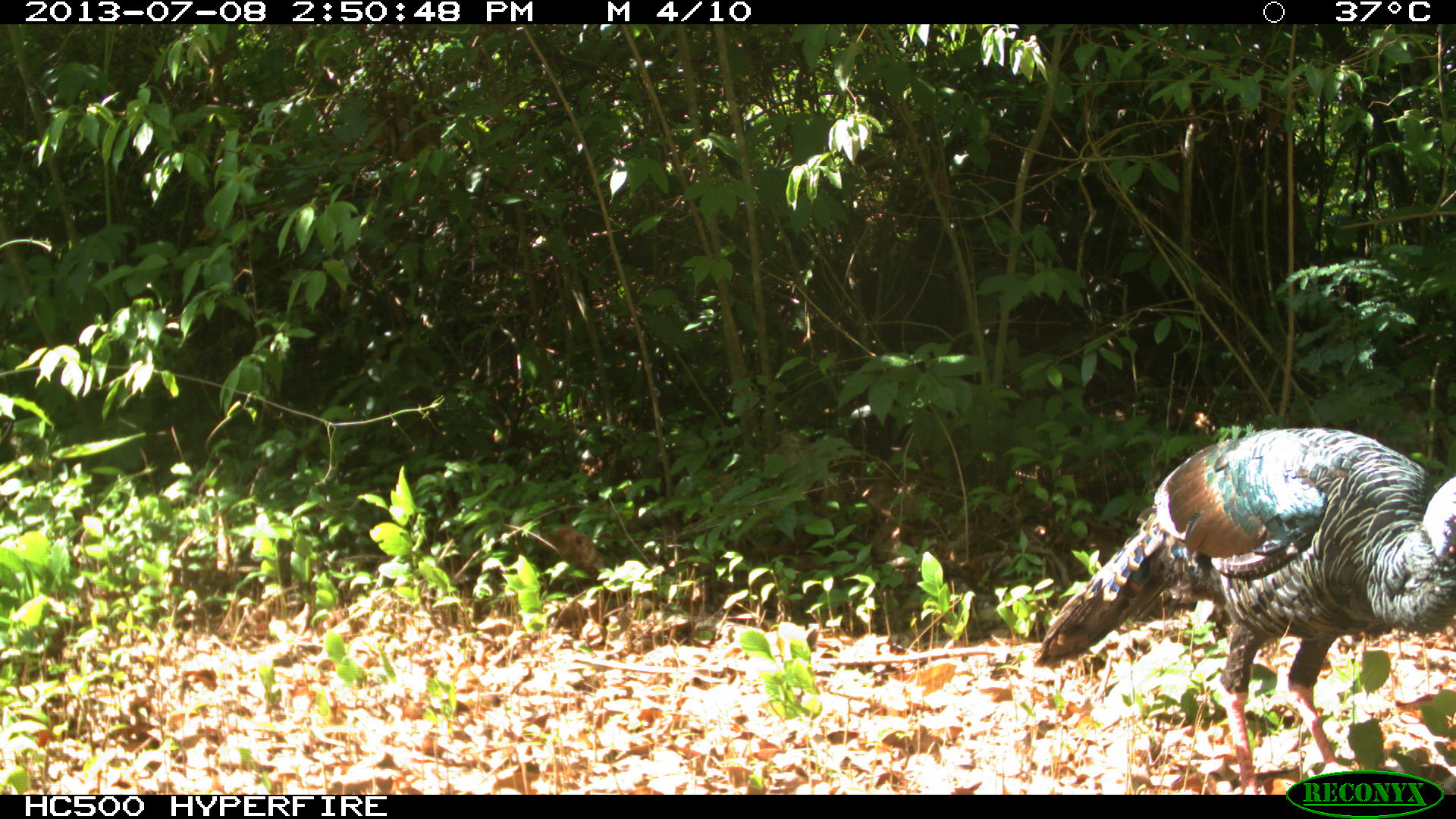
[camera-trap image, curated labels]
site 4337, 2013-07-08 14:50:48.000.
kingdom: Animalia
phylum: Chordata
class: Aves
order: Galliformes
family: Phasianidae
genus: Meleagris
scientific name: Meleagris ocellata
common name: ocellated turkey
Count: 1.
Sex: male.